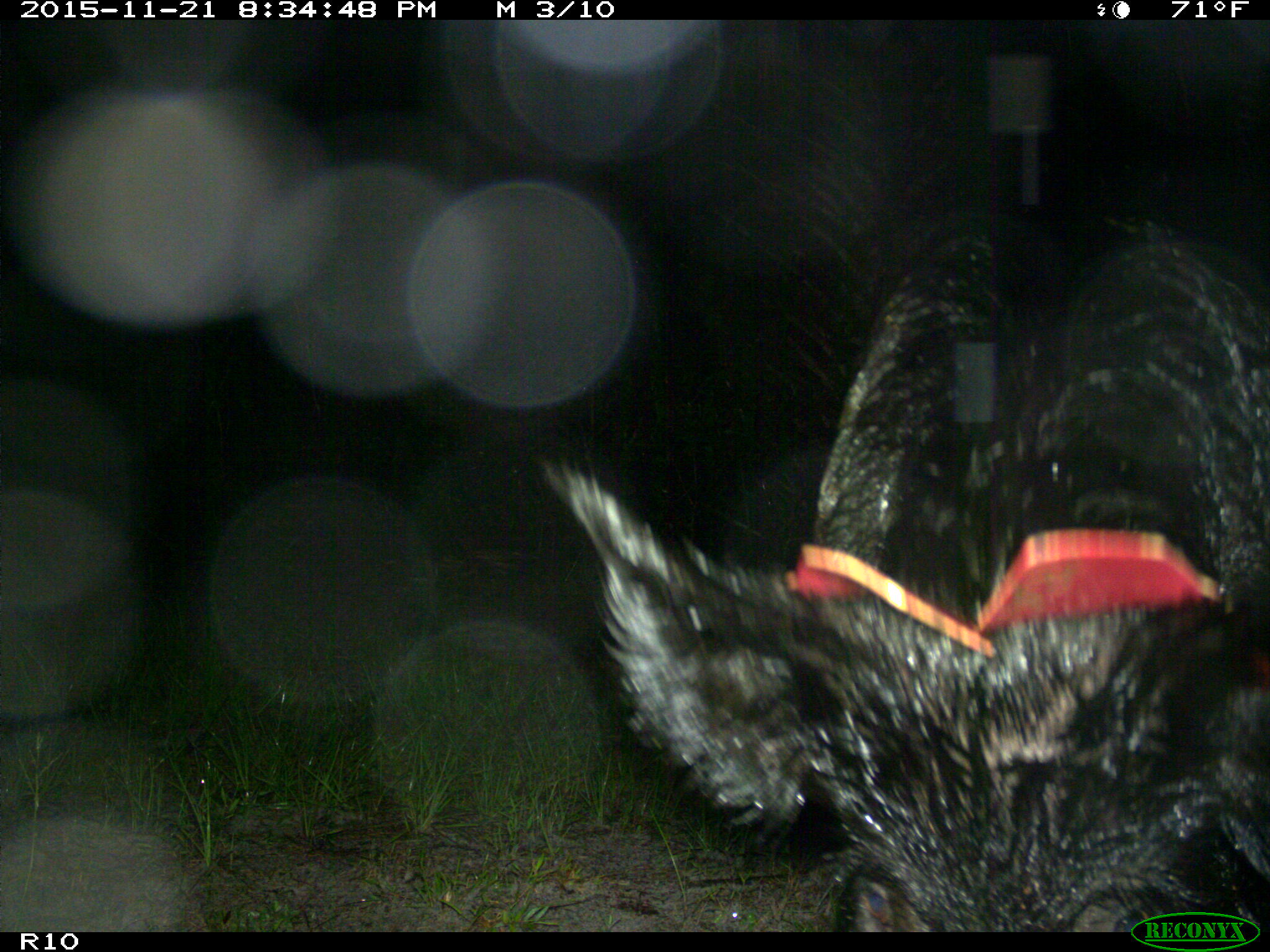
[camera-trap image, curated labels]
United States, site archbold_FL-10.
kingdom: Animalia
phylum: Chordata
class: Mammalia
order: Artiodactyla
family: Suidae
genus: Sus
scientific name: Sus scrofa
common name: wild boar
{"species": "Sus scrofa (wild boar)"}